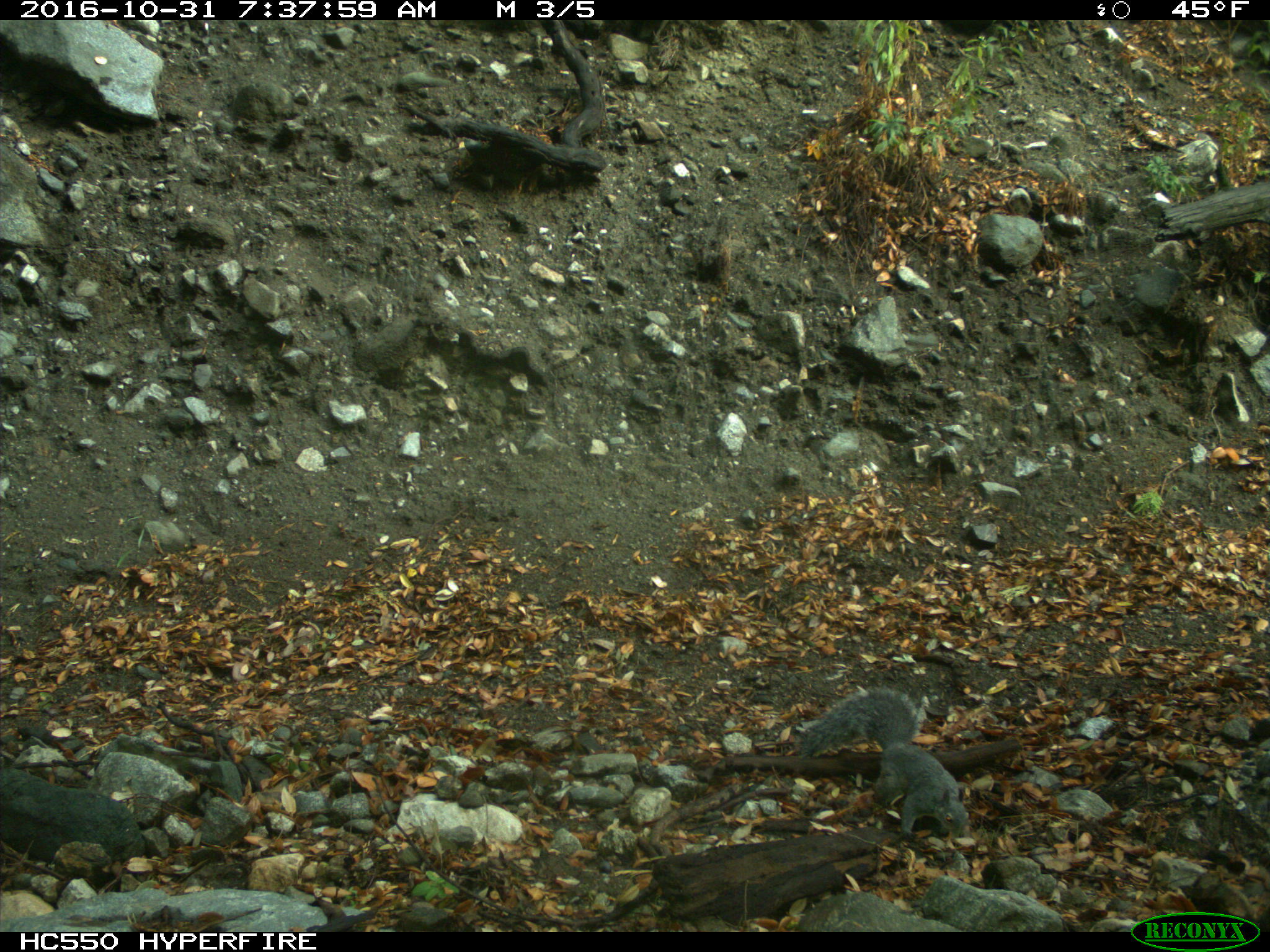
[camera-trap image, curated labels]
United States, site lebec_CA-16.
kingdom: Animalia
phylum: Chordata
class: Mammalia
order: Rodentia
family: Sciuridae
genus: Sciurus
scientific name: Sciurus carolinensis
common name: eastern gray squirrel